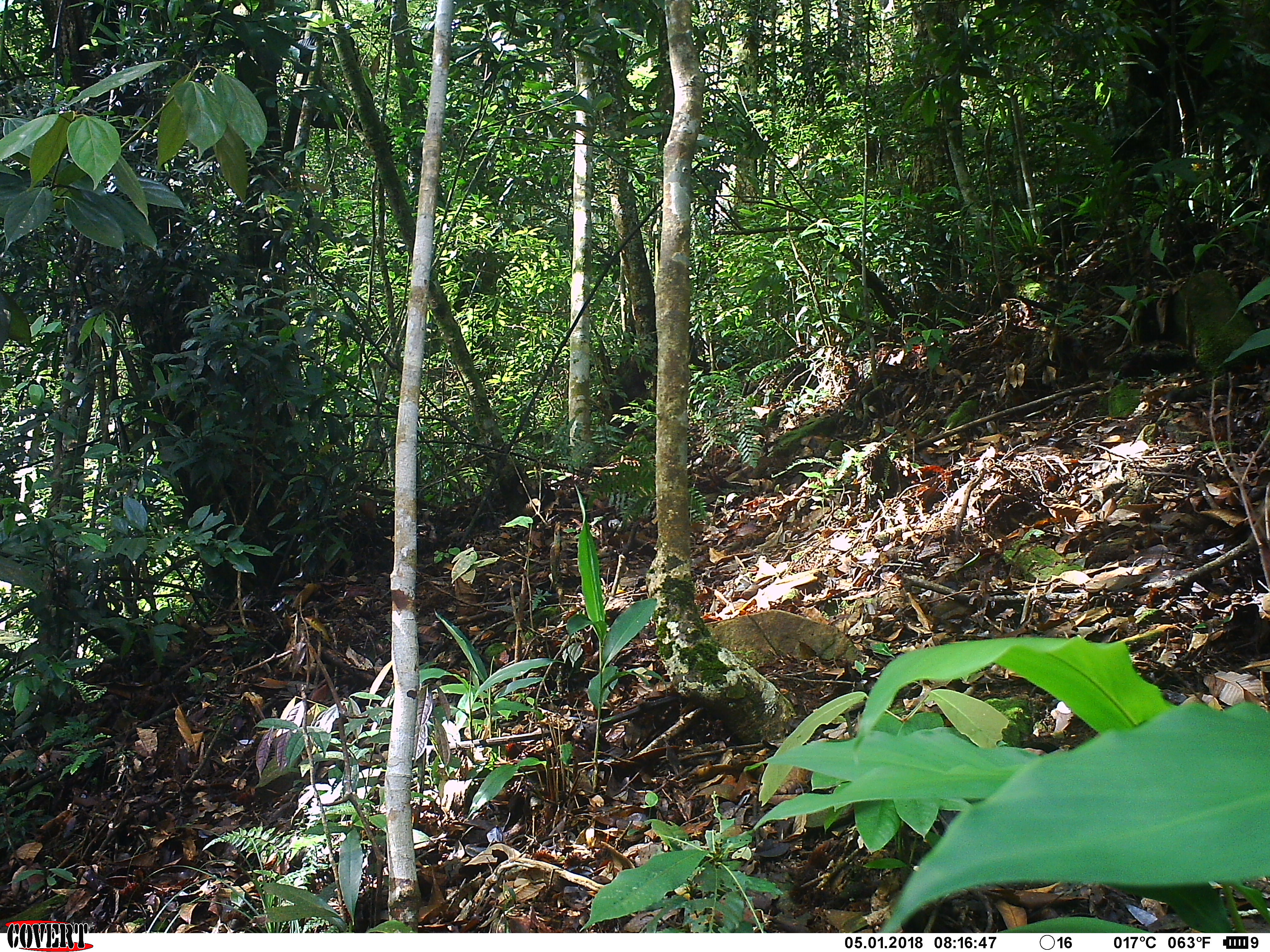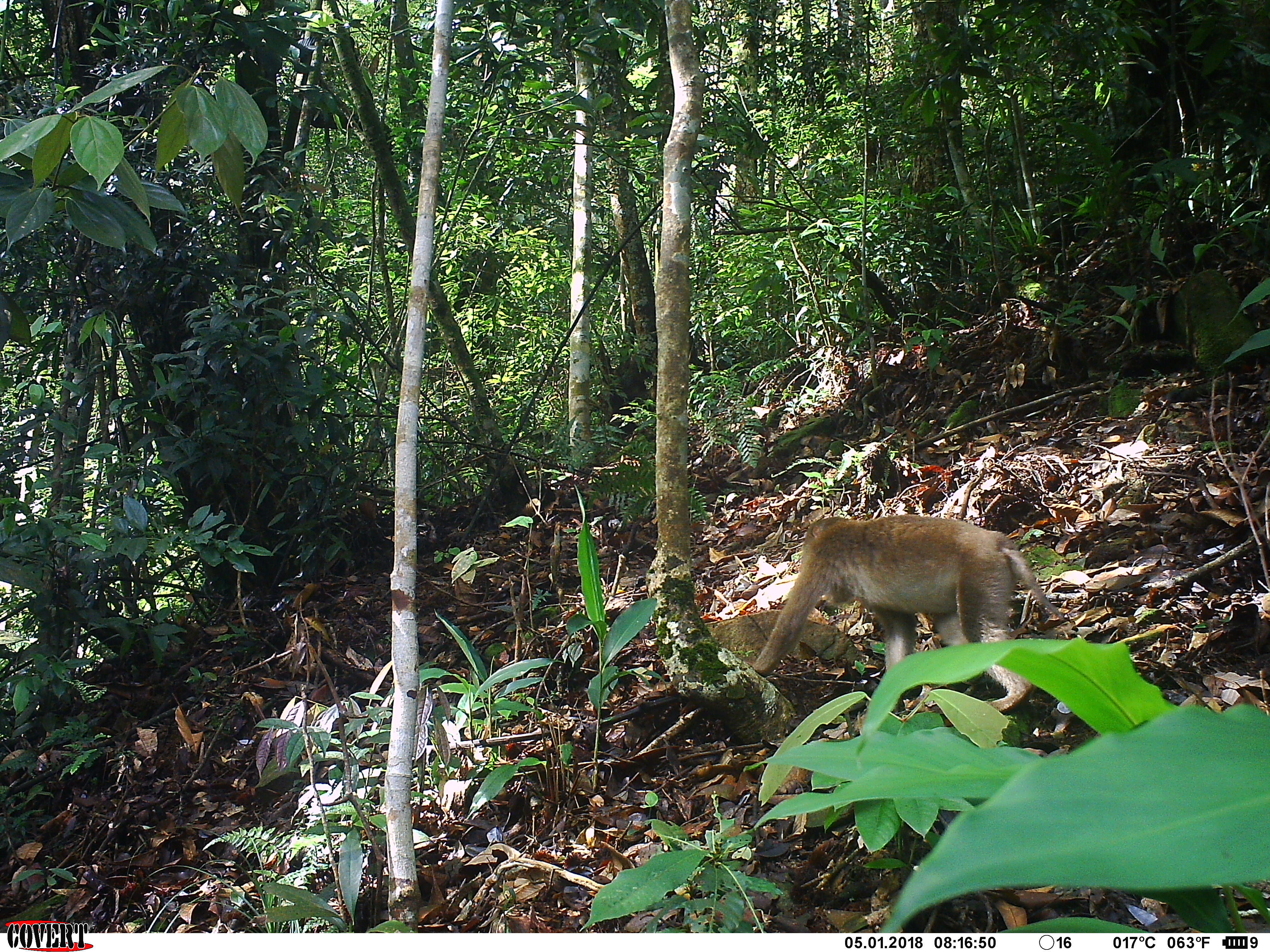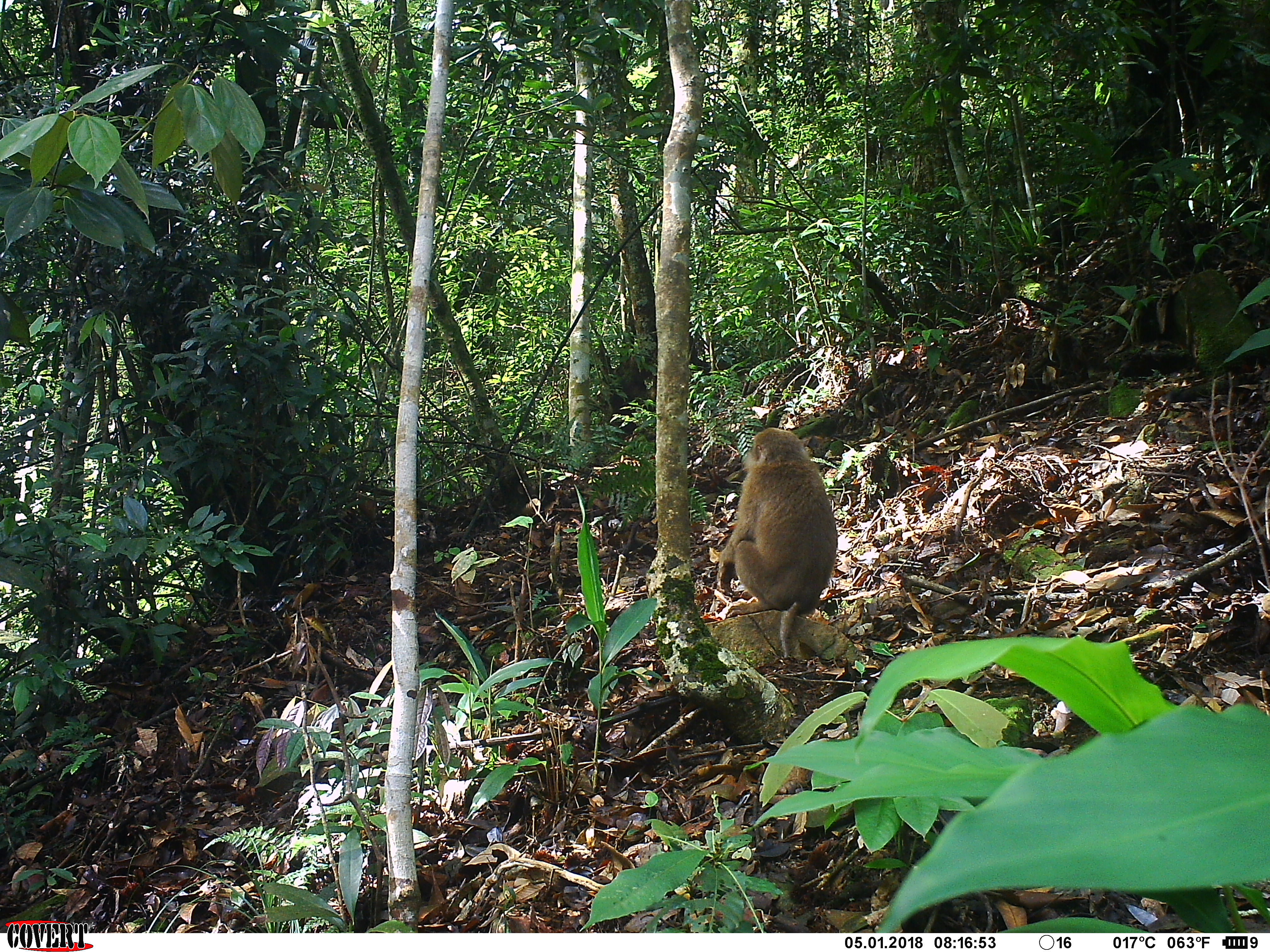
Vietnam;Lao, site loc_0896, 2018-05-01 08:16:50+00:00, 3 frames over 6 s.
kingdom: Animalia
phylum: Chordata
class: Mammalia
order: Primates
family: Cercopithecidae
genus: Macaca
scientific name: Macaca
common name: macaque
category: unidentified macaque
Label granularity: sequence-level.